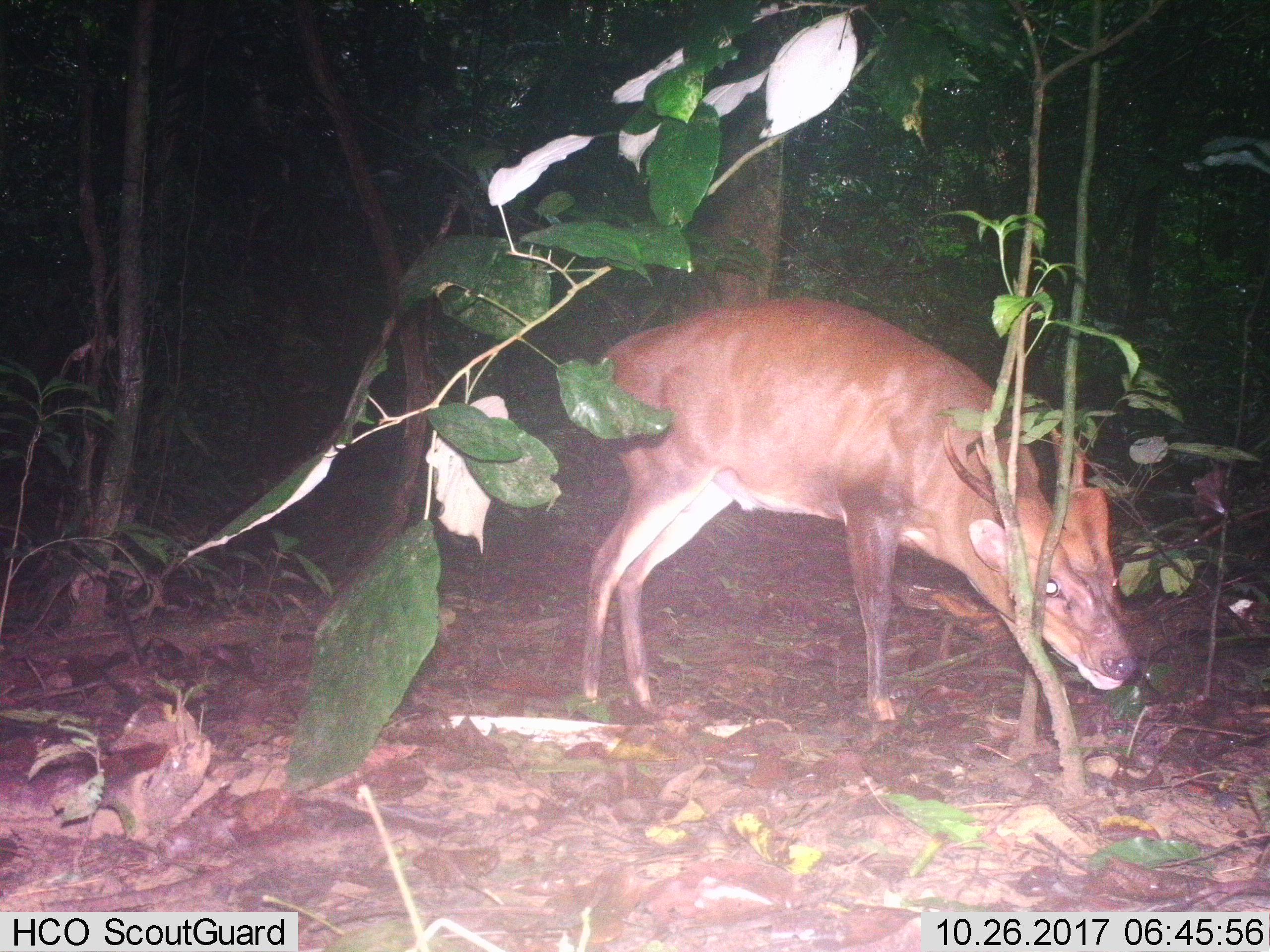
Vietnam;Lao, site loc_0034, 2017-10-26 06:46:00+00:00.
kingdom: Animalia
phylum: Chordata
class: Mammalia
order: Artiodactyla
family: Cervidae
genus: Muntiacus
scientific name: Muntiacus vuquangensis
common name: large-antlered muntjac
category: large antlered muntjac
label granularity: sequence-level